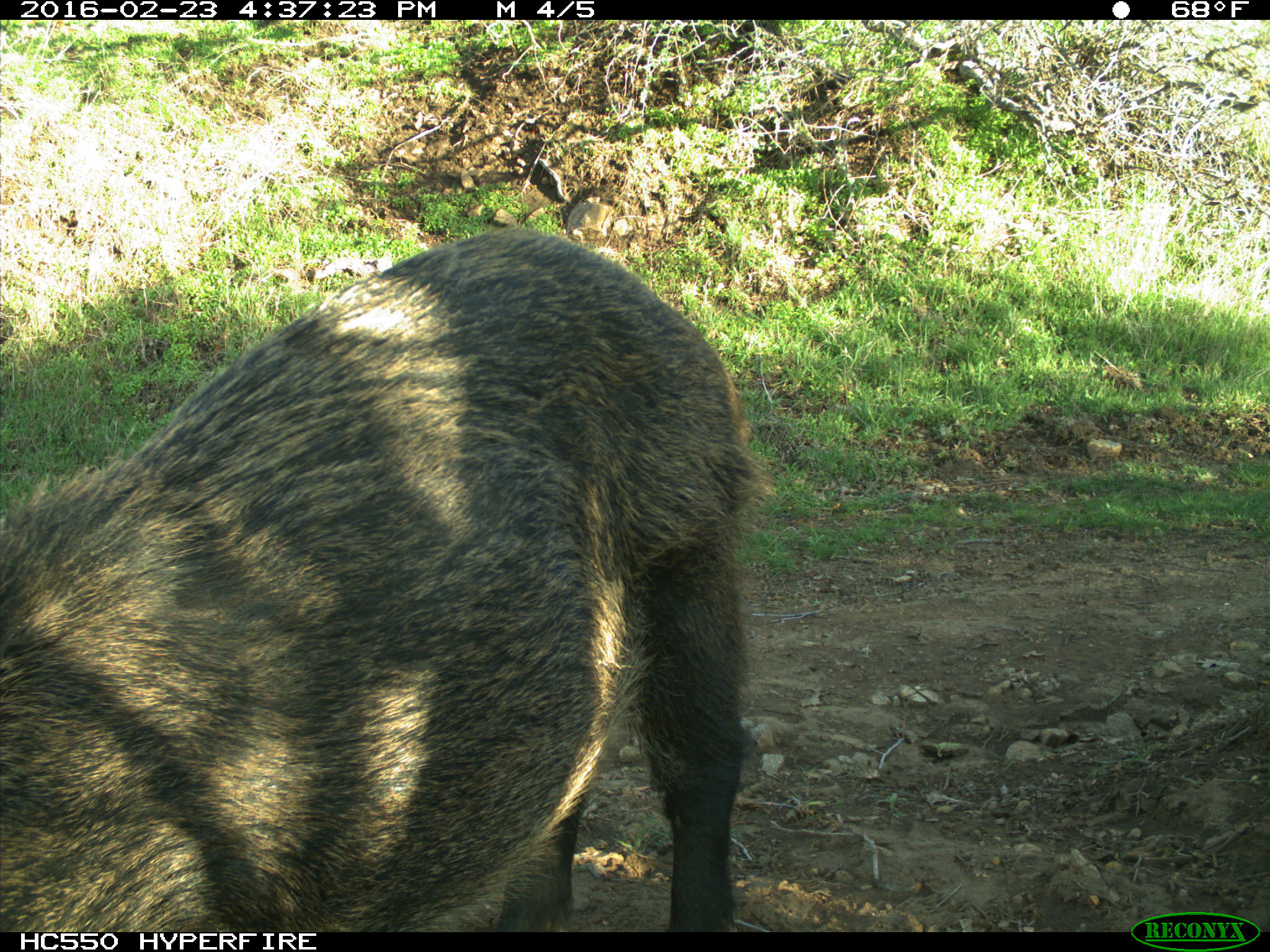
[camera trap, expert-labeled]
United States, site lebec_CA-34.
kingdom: Animalia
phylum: Chordata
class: Mammalia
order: Artiodactyla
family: Suidae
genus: Sus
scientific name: Sus scrofa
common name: wild boar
Sus scrofa (wild boar).